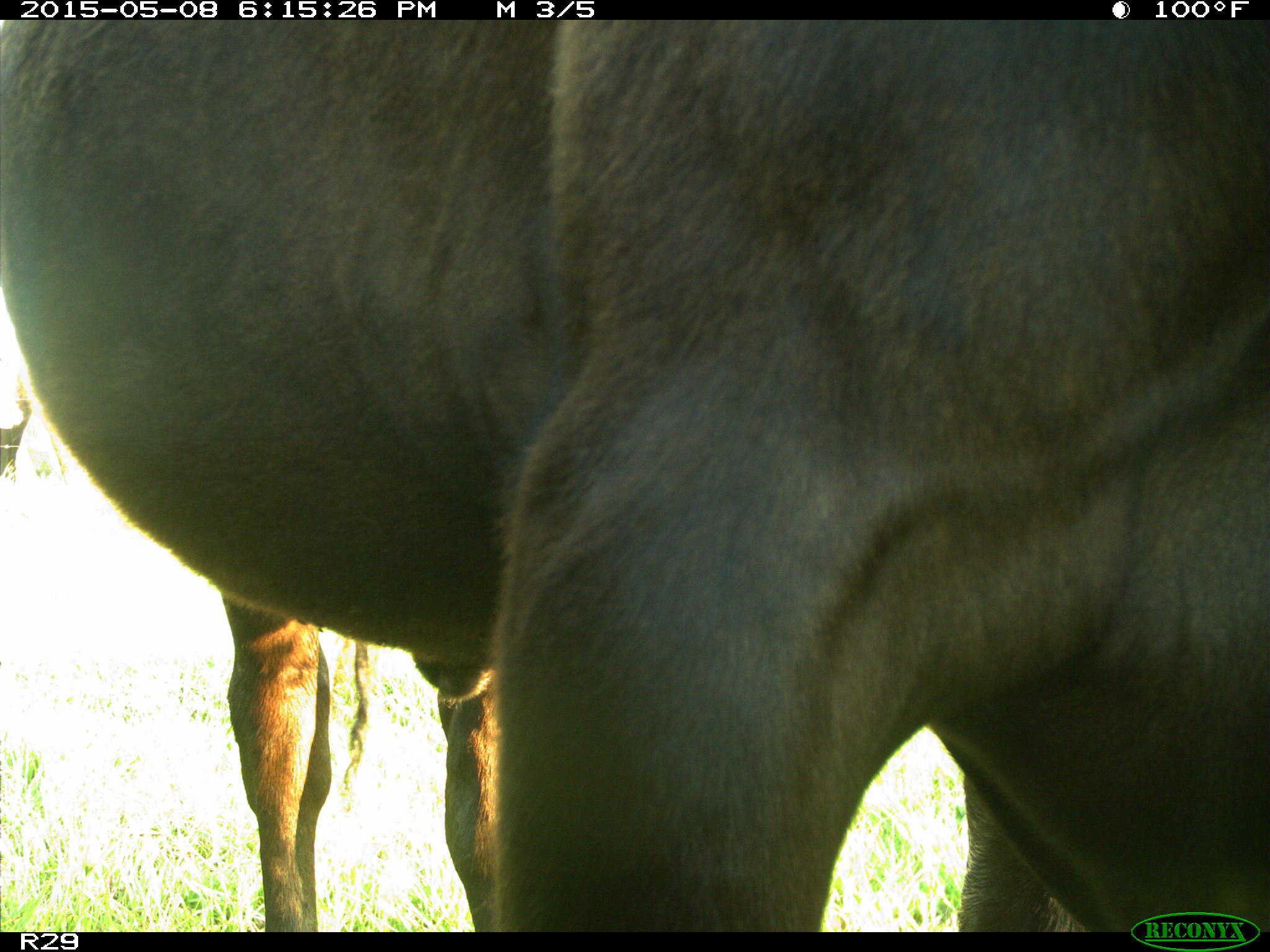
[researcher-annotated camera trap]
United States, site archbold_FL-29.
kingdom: Animalia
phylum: Chordata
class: Mammalia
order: Artiodactyla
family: Bovidae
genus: Bos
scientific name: Bos taurus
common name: domestic cow